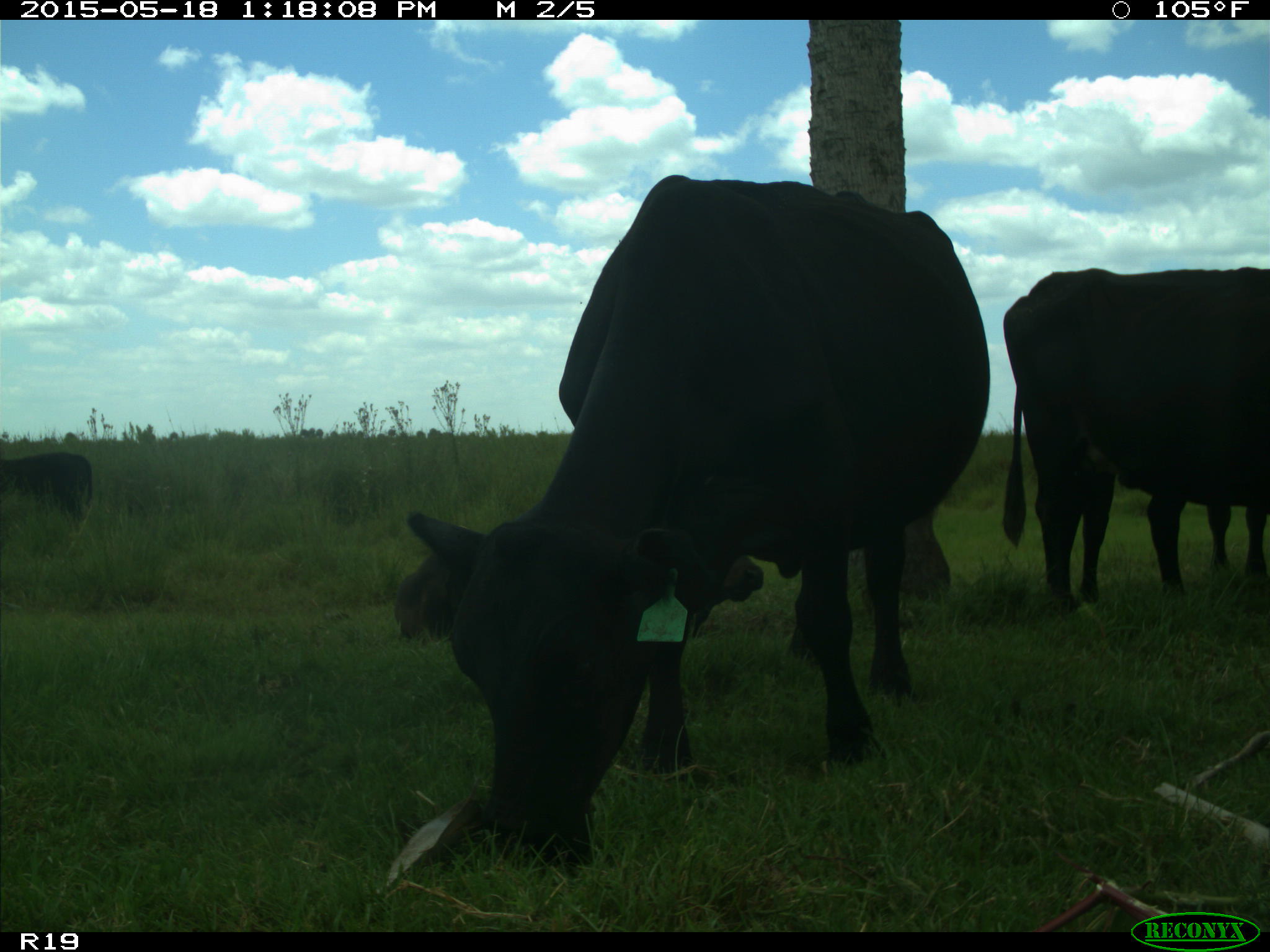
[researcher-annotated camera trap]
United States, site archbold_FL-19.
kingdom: Animalia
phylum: Chordata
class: Mammalia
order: Artiodactyla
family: Bovidae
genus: Bos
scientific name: Bos taurus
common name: domestic cow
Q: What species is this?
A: Bos taurus (domestic cow).